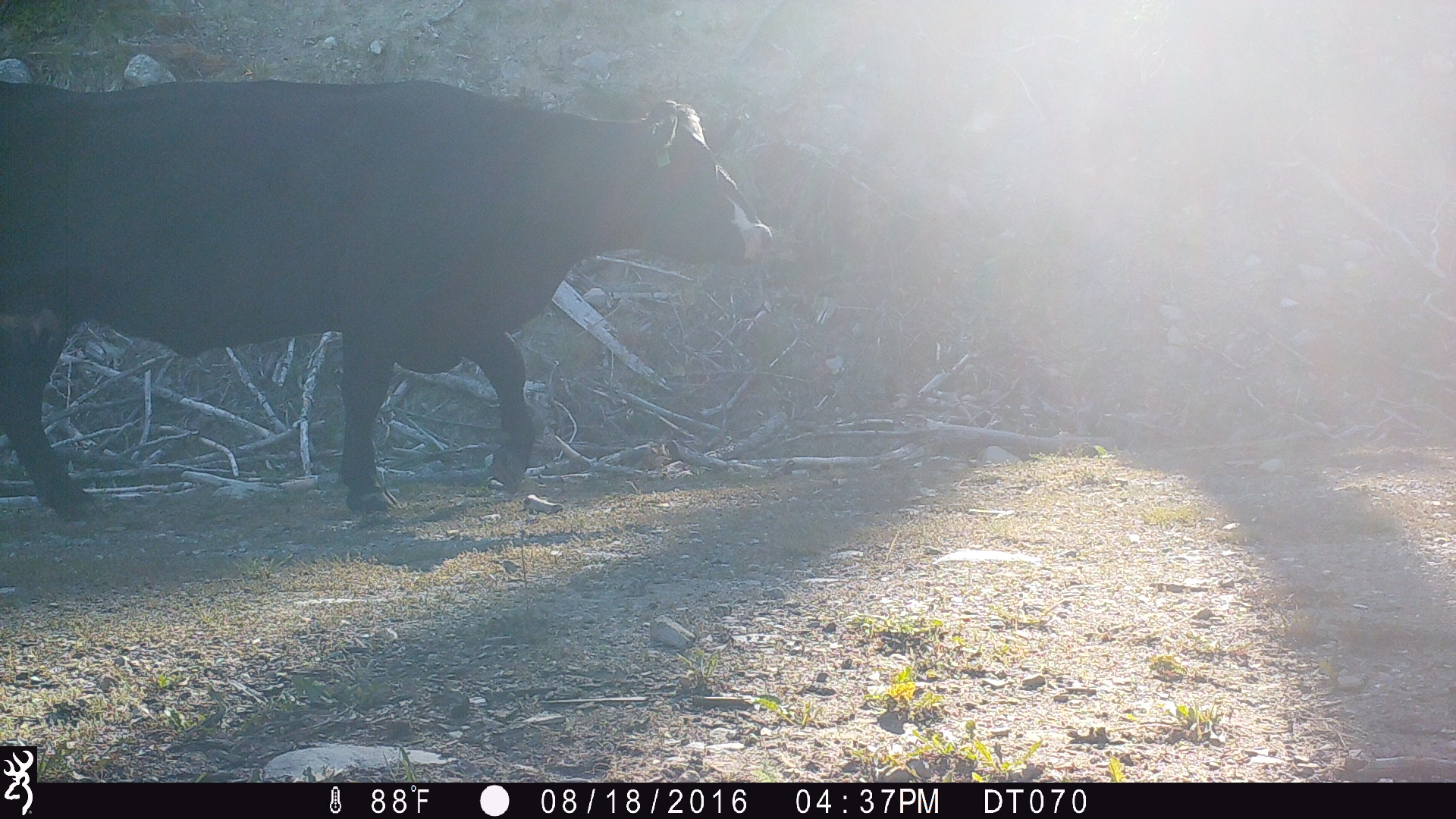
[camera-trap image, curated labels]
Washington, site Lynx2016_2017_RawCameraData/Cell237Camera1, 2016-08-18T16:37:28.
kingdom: Animalia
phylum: Chordata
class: Mammalia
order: Artiodactyla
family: Bovidae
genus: Bos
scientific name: Bos taurus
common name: domestic cattle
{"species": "domestic cattle (Bos taurus)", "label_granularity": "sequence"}